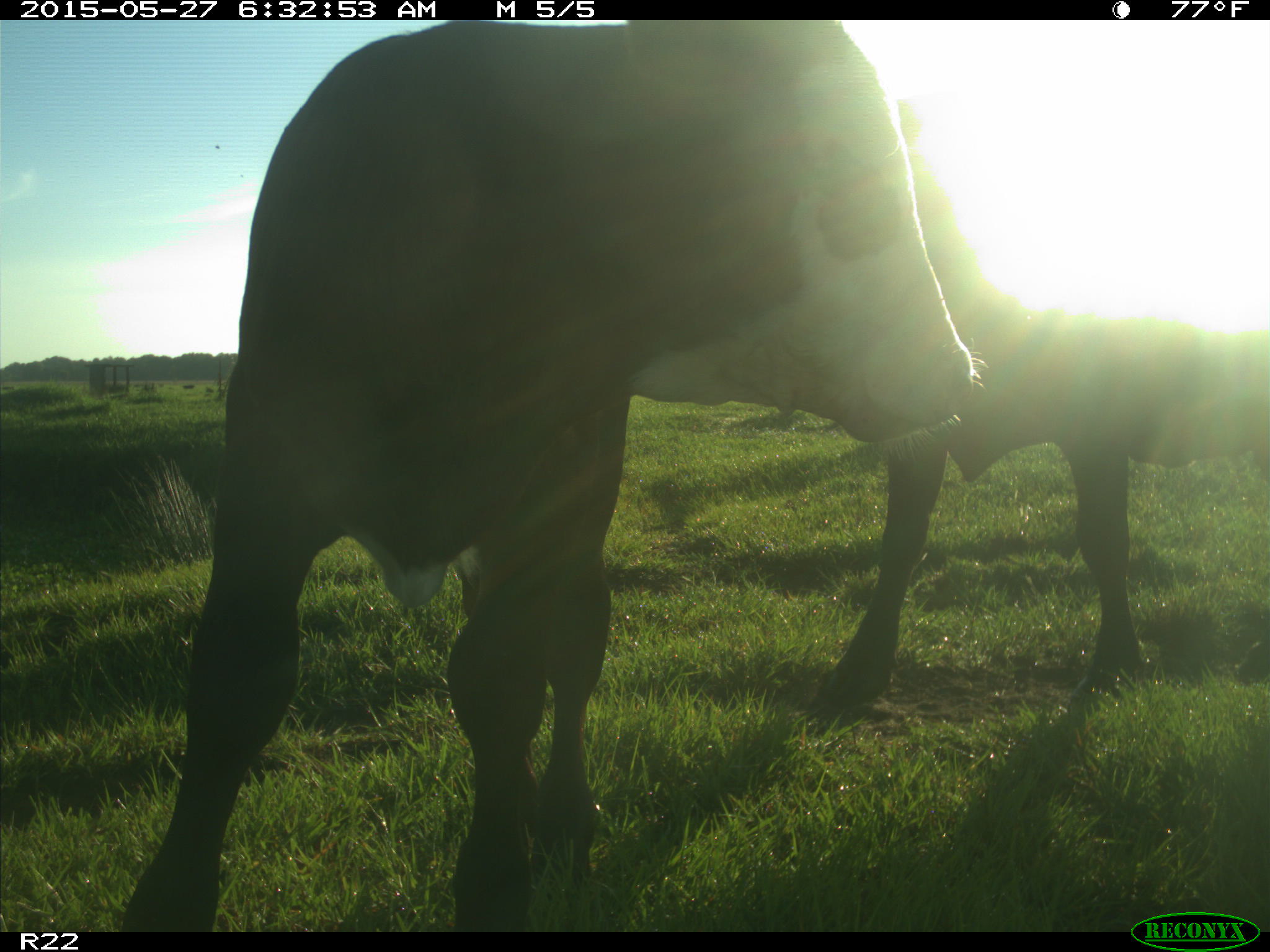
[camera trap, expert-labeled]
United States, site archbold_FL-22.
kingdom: Animalia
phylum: Chordata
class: Mammalia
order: Artiodactyla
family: Bovidae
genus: Bos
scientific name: Bos taurus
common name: domestic cow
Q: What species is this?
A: Bos taurus (domestic cow).